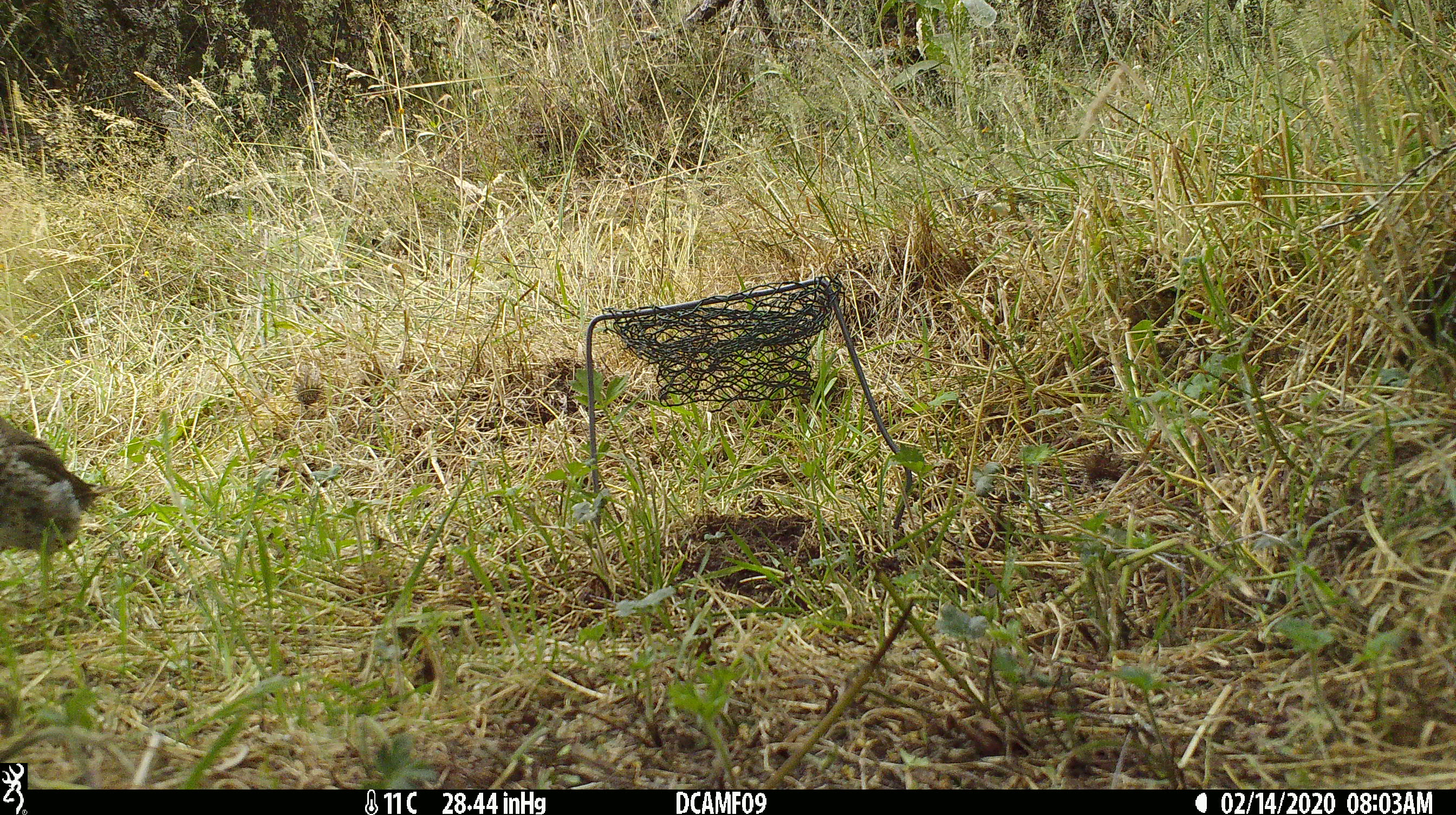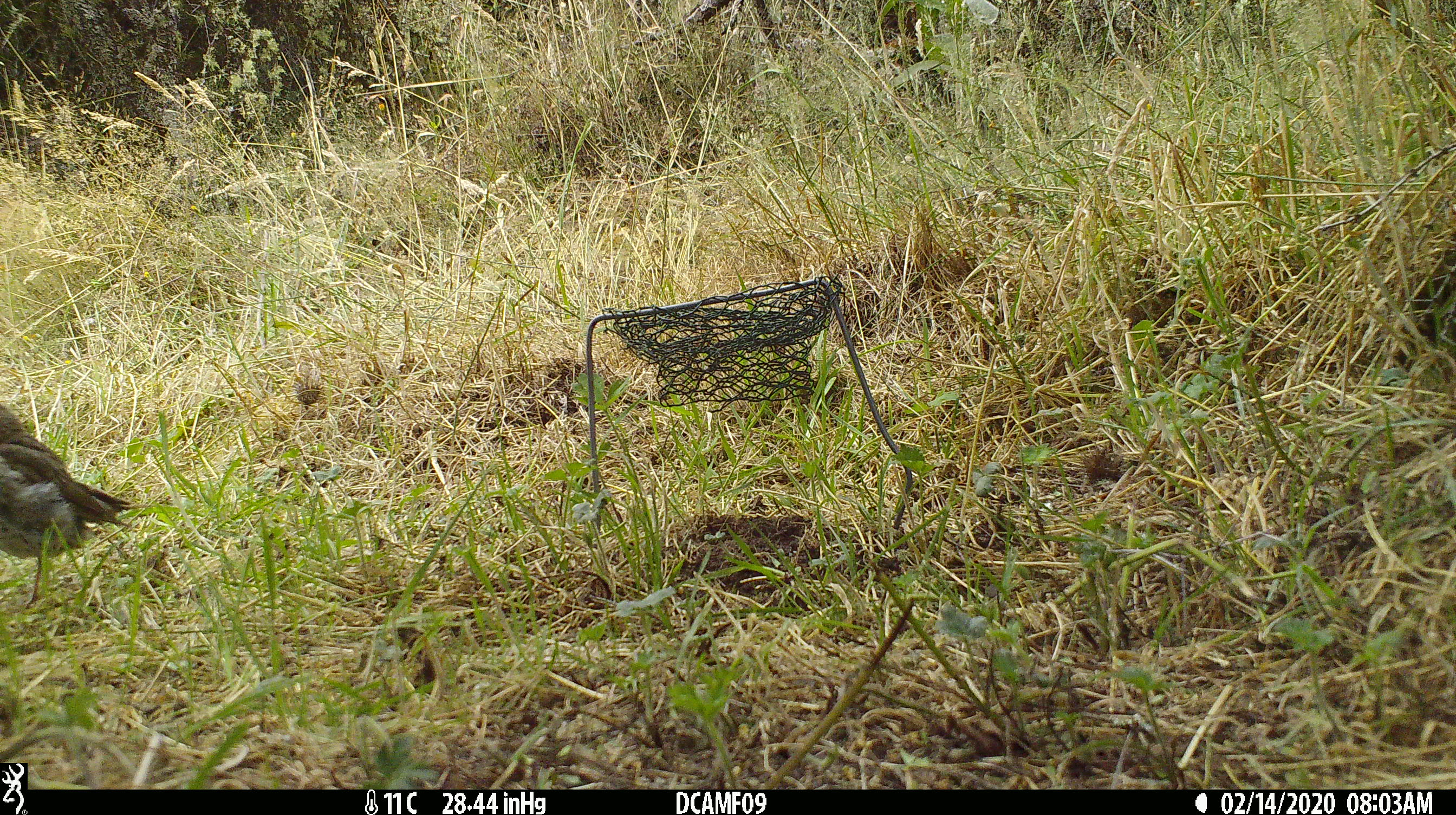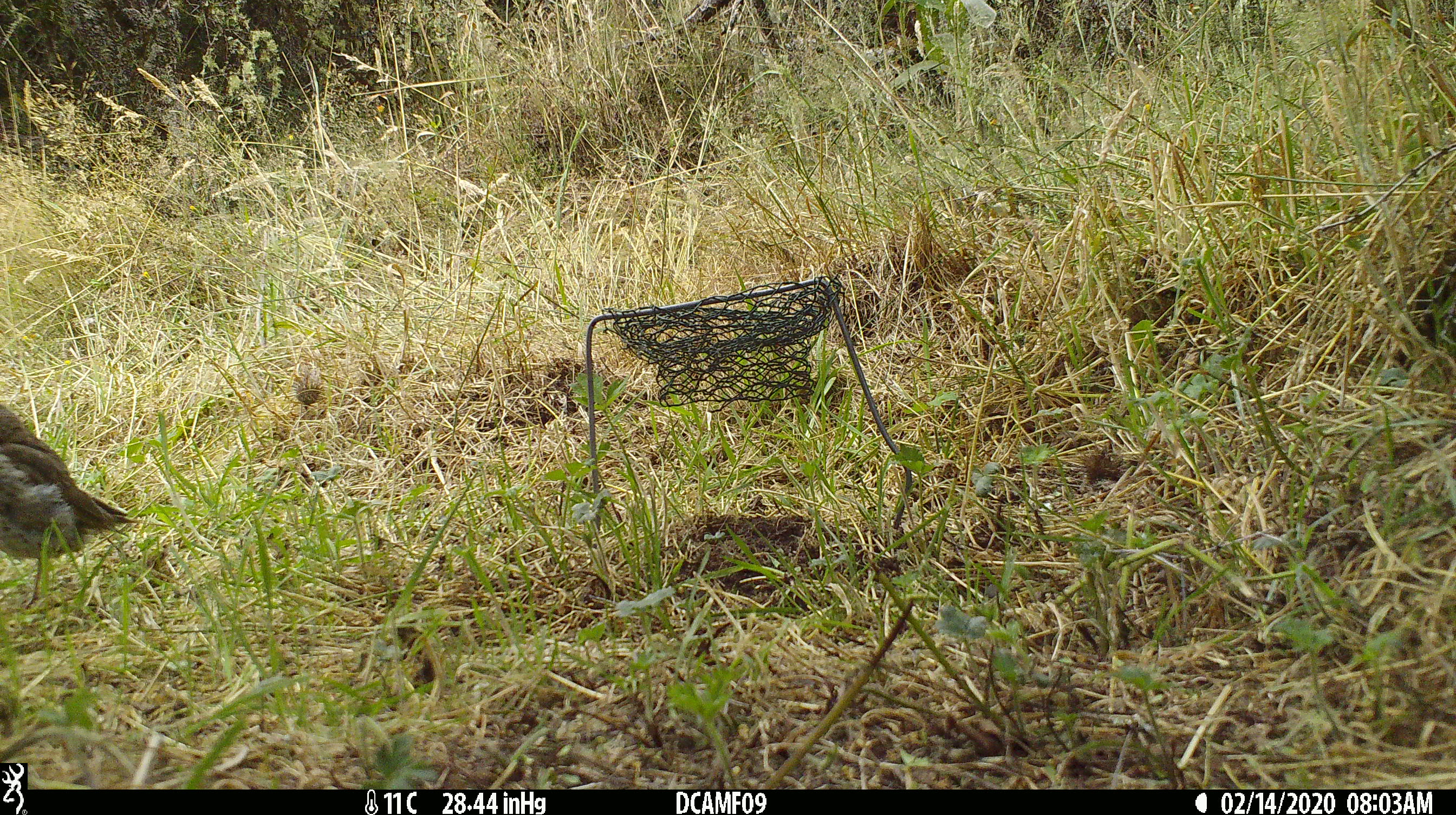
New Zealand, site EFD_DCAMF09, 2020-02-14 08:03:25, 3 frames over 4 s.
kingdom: Animalia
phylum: Chordata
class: Aves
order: Passeriformes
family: Turdidae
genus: Turdus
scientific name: Turdus philomelos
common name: song thrush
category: thrush